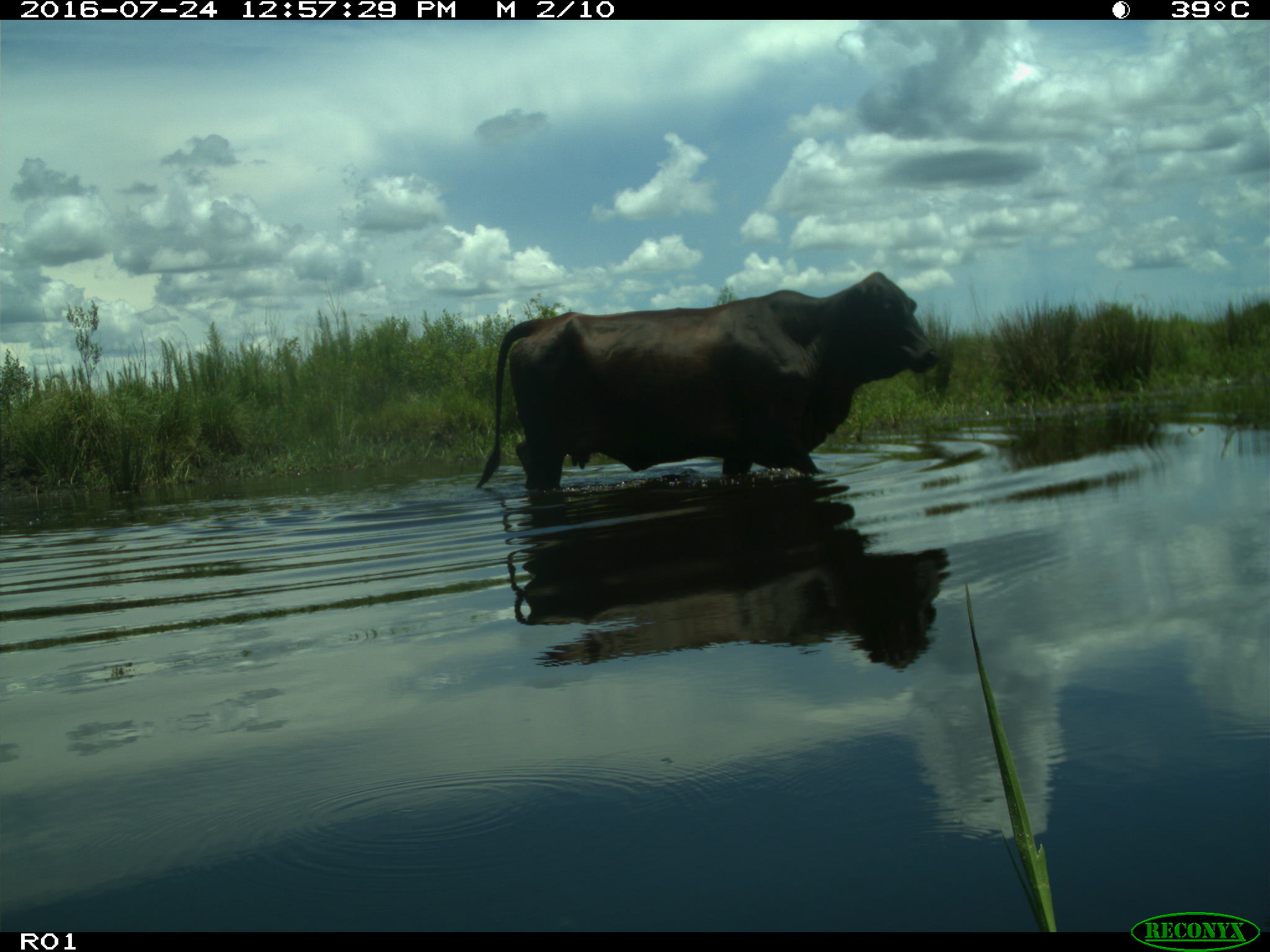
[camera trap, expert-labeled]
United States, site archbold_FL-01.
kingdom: Animalia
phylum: Chordata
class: Mammalia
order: Artiodactyla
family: Bovidae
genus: Bos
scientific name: Bos taurus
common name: domestic cow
Bos taurus (domestic cow).